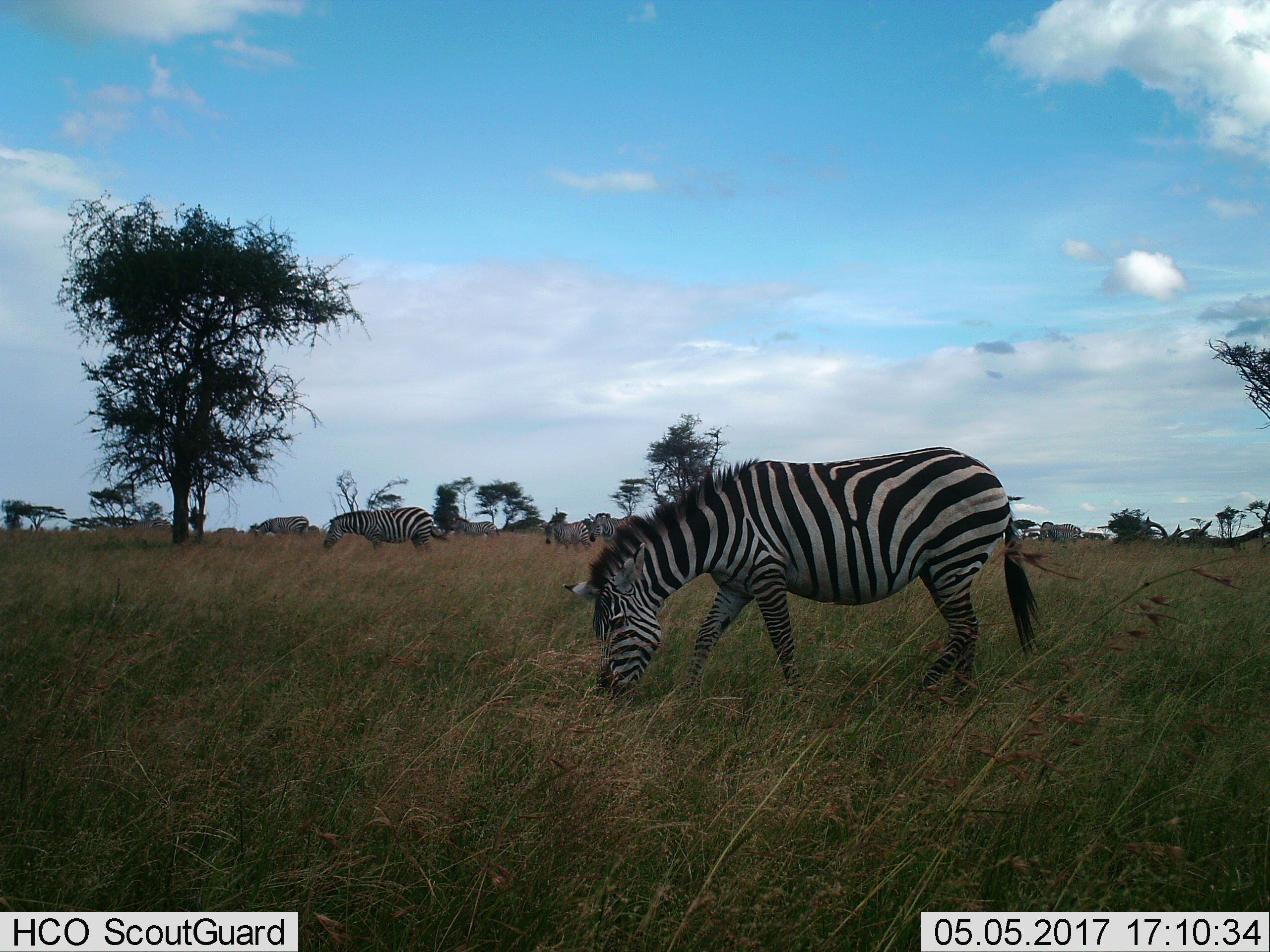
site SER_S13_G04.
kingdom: Animalia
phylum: Chordata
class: Mammalia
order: Perissodactyla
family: Equidae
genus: Equus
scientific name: Equus quagga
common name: plains zebra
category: zebraplains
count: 7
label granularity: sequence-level